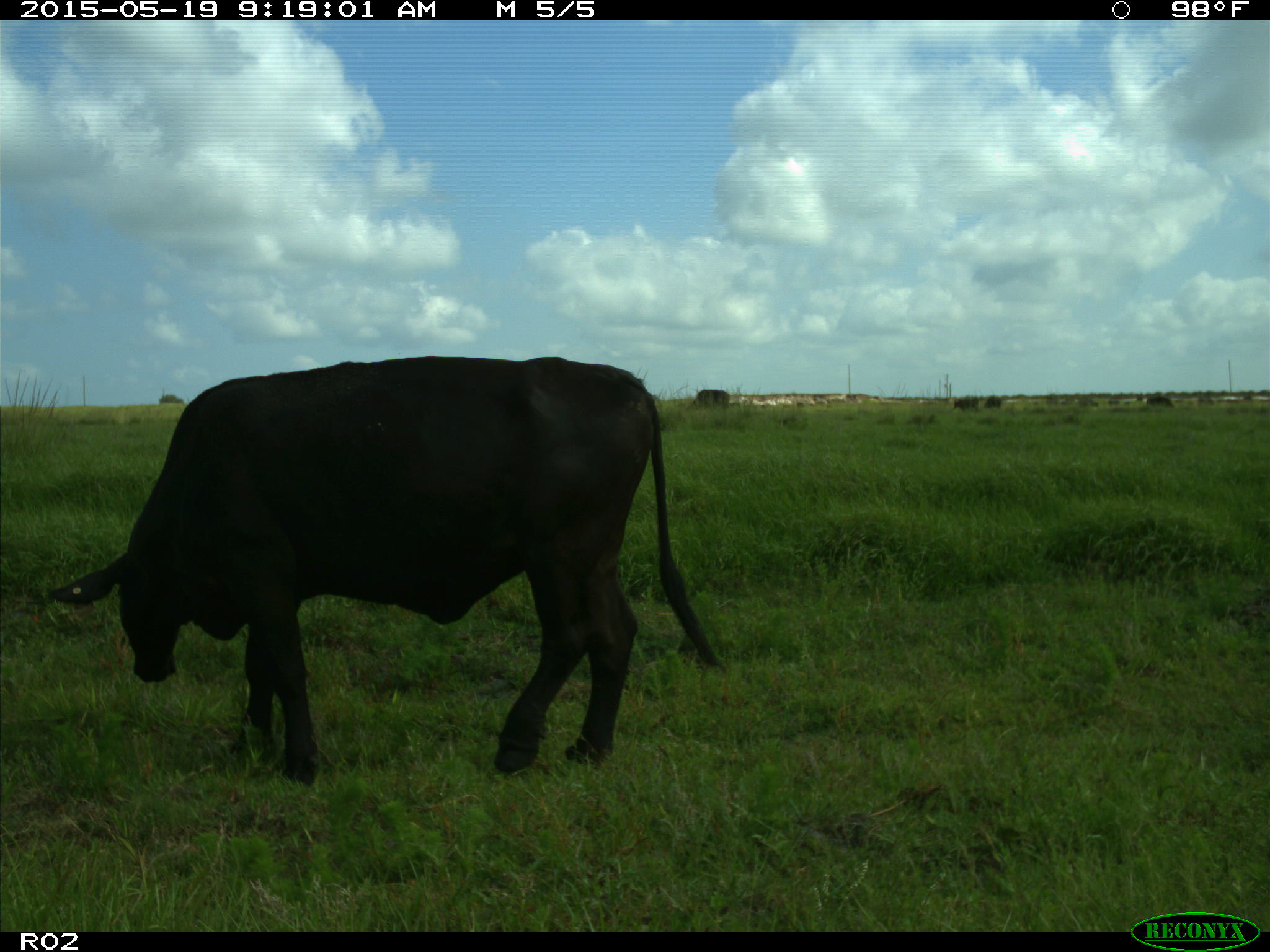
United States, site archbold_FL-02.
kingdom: Animalia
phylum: Chordata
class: Mammalia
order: Artiodactyla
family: Bovidae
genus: Bos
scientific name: Bos taurus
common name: domestic cow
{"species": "Bos taurus (domestic cow)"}